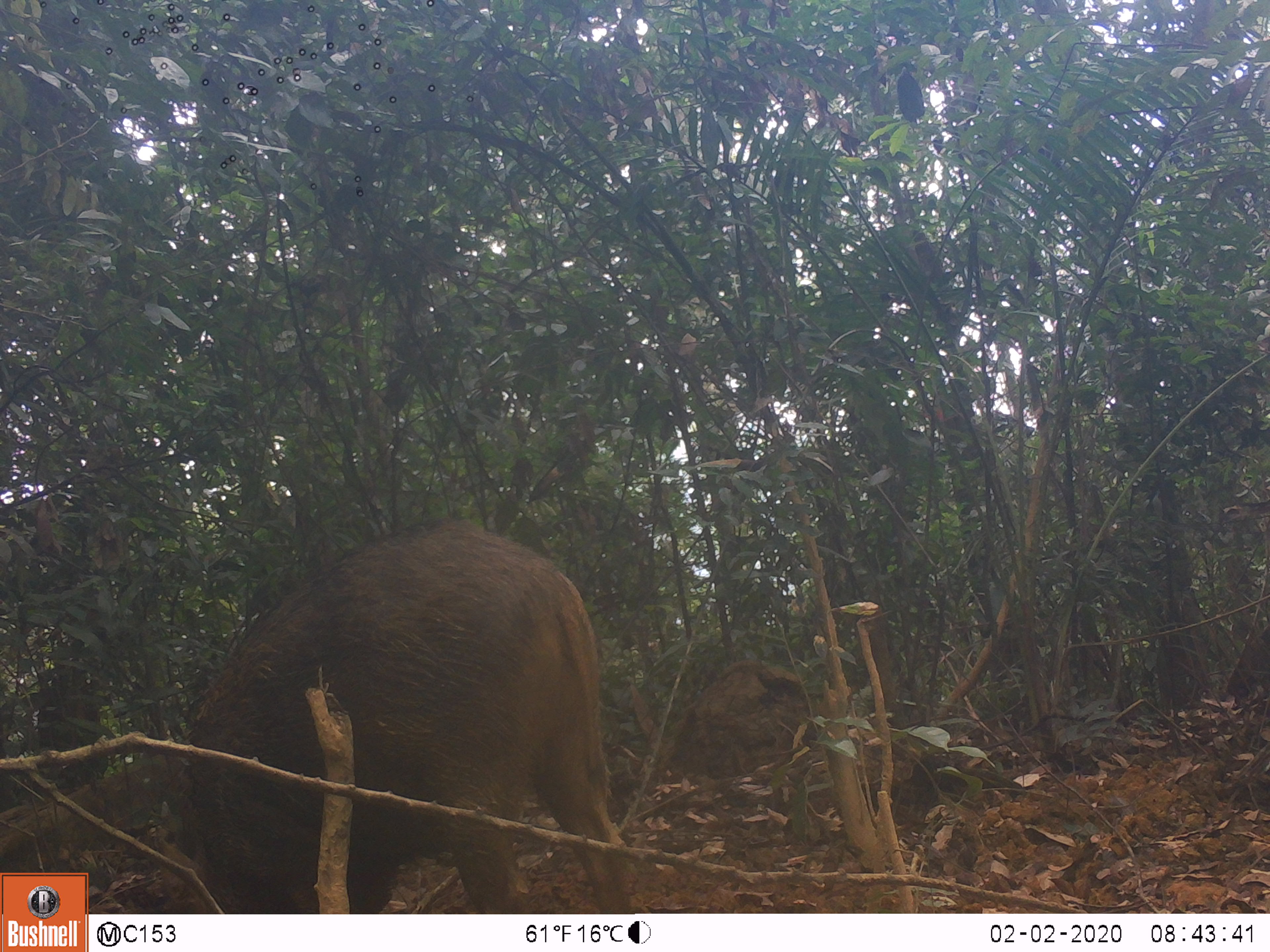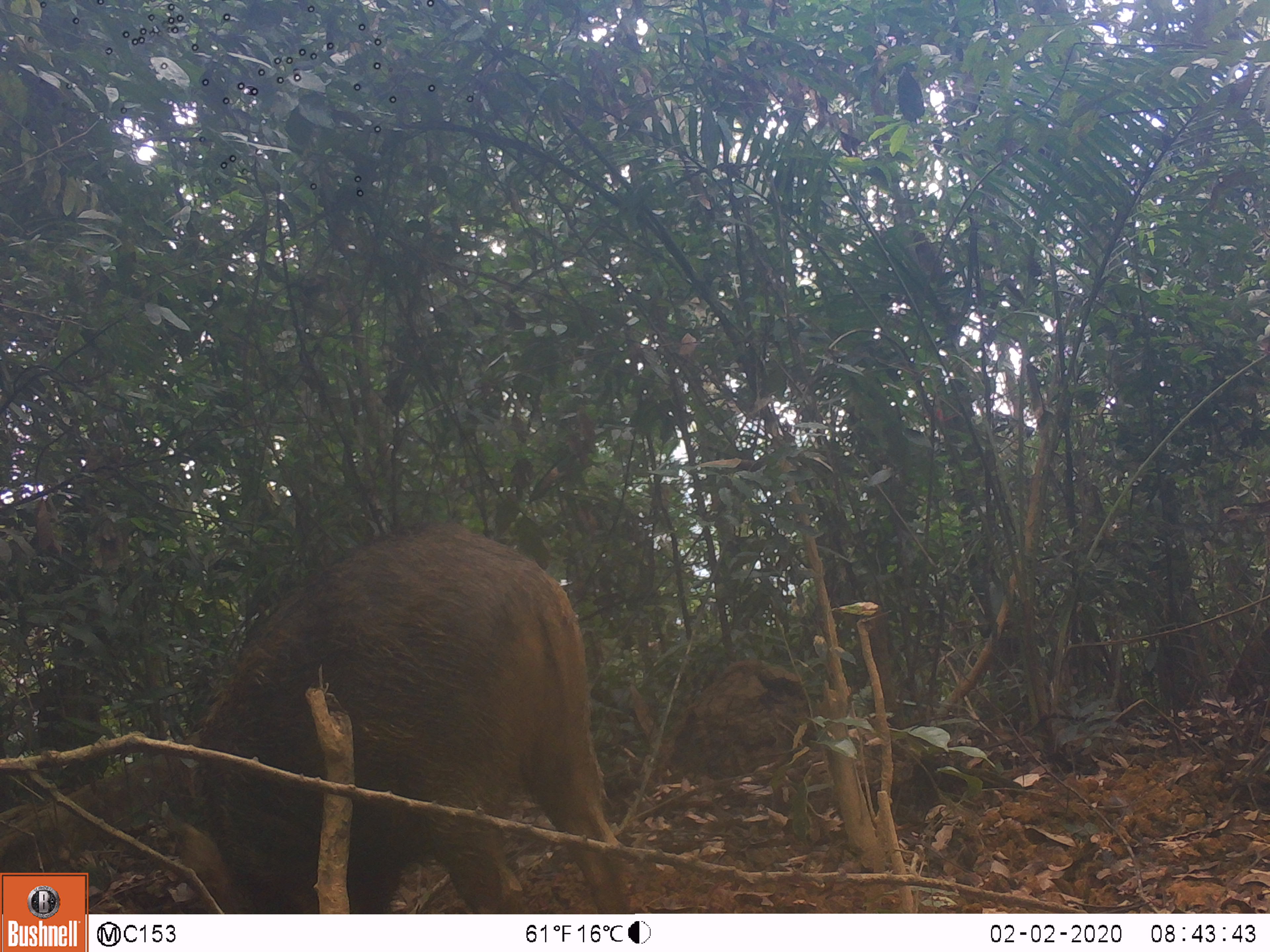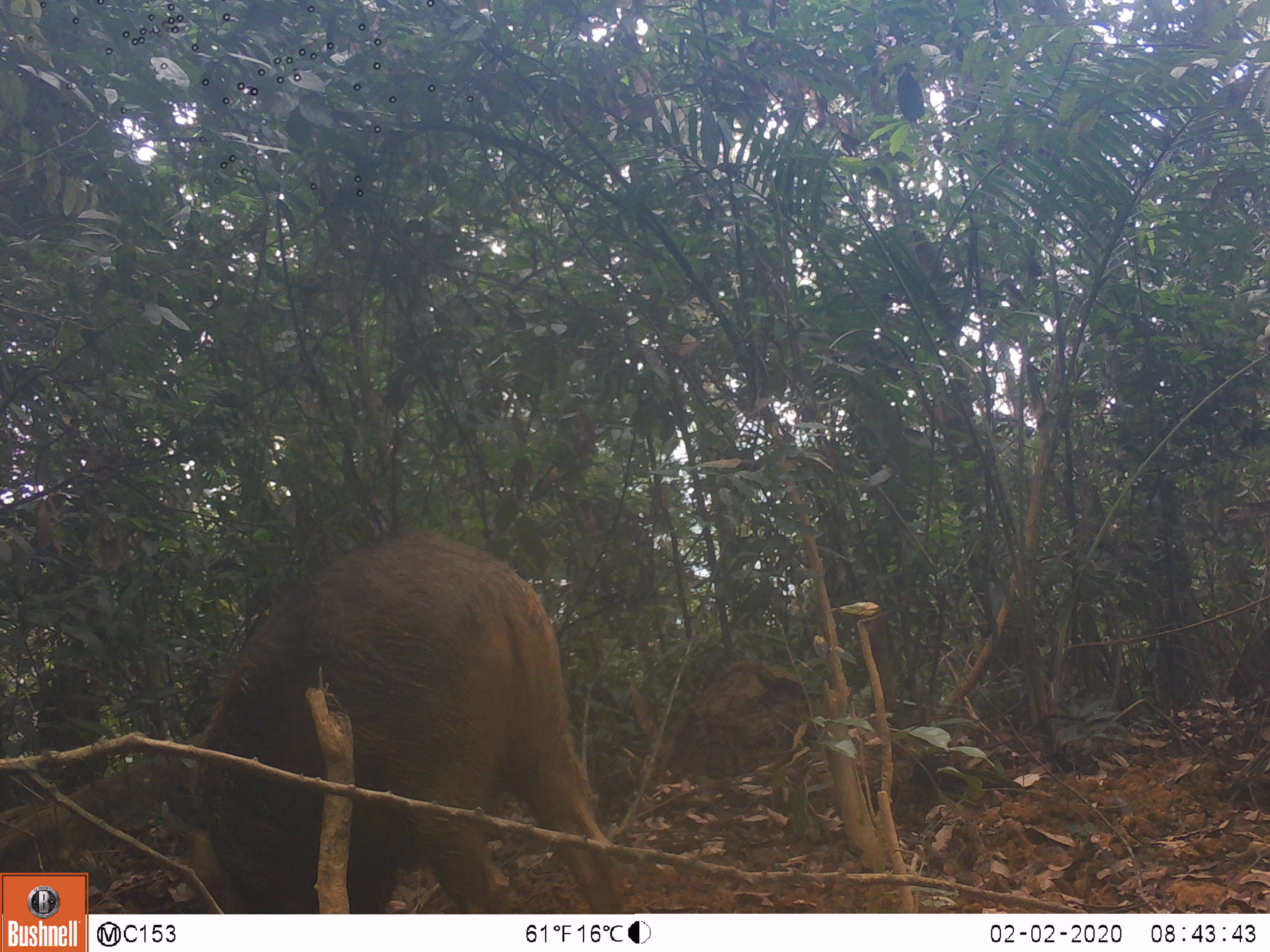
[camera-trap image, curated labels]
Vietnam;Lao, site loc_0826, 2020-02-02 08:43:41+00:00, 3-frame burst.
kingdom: Animalia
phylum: Chordata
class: Mammalia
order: Artiodactyla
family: Suidae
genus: Sus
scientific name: Sus scrofa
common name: eurasian wild pig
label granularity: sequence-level